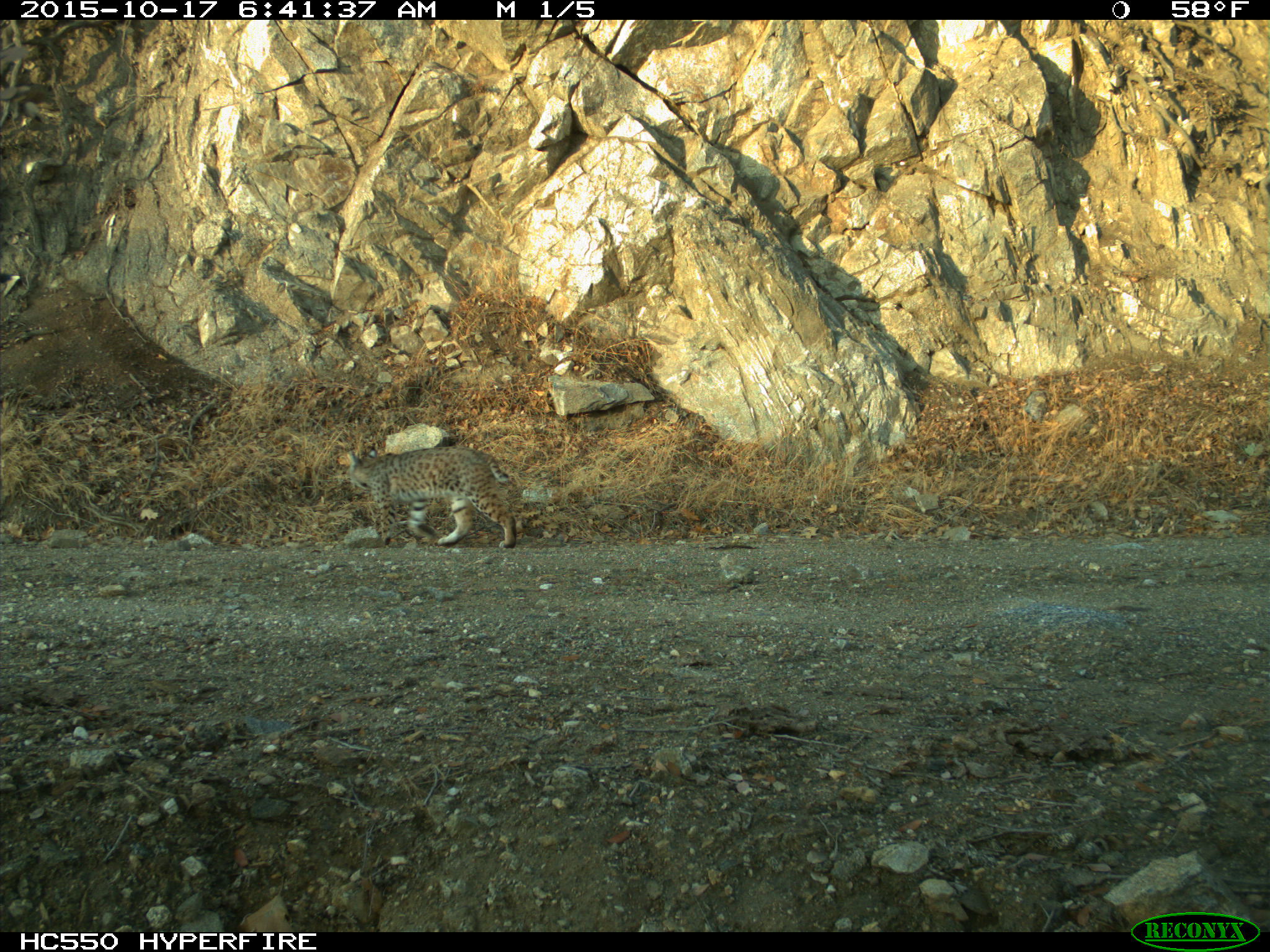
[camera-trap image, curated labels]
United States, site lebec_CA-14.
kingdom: Animalia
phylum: Chordata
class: Mammalia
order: Carnivora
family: Felidae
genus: Lynx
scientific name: Lynx rufus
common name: bobcat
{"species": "Lynx rufus (bobcat)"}